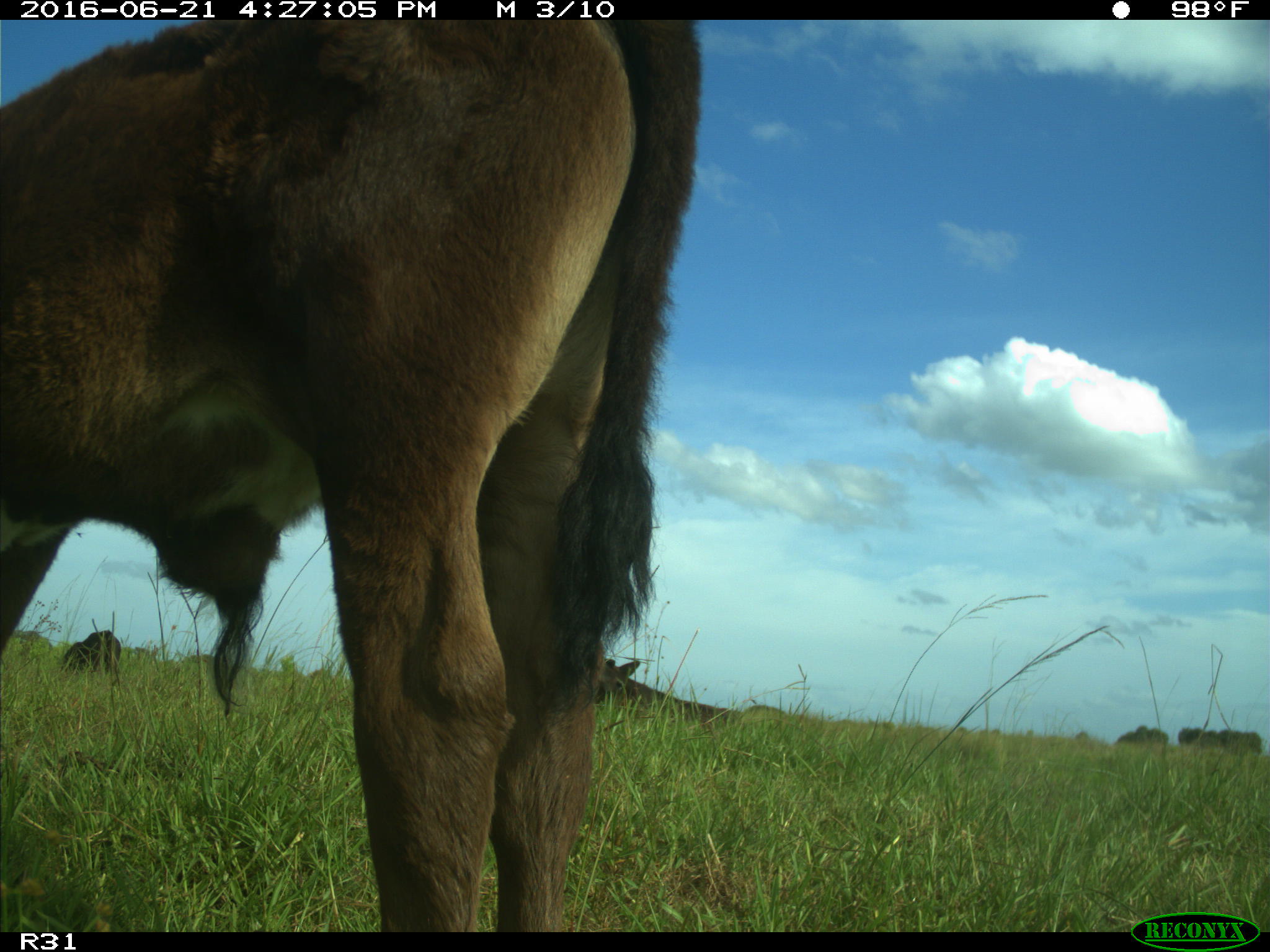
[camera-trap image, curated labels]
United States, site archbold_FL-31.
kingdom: Animalia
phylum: Chordata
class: Mammalia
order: Artiodactyla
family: Bovidae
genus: Bos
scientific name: Bos taurus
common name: domestic cow